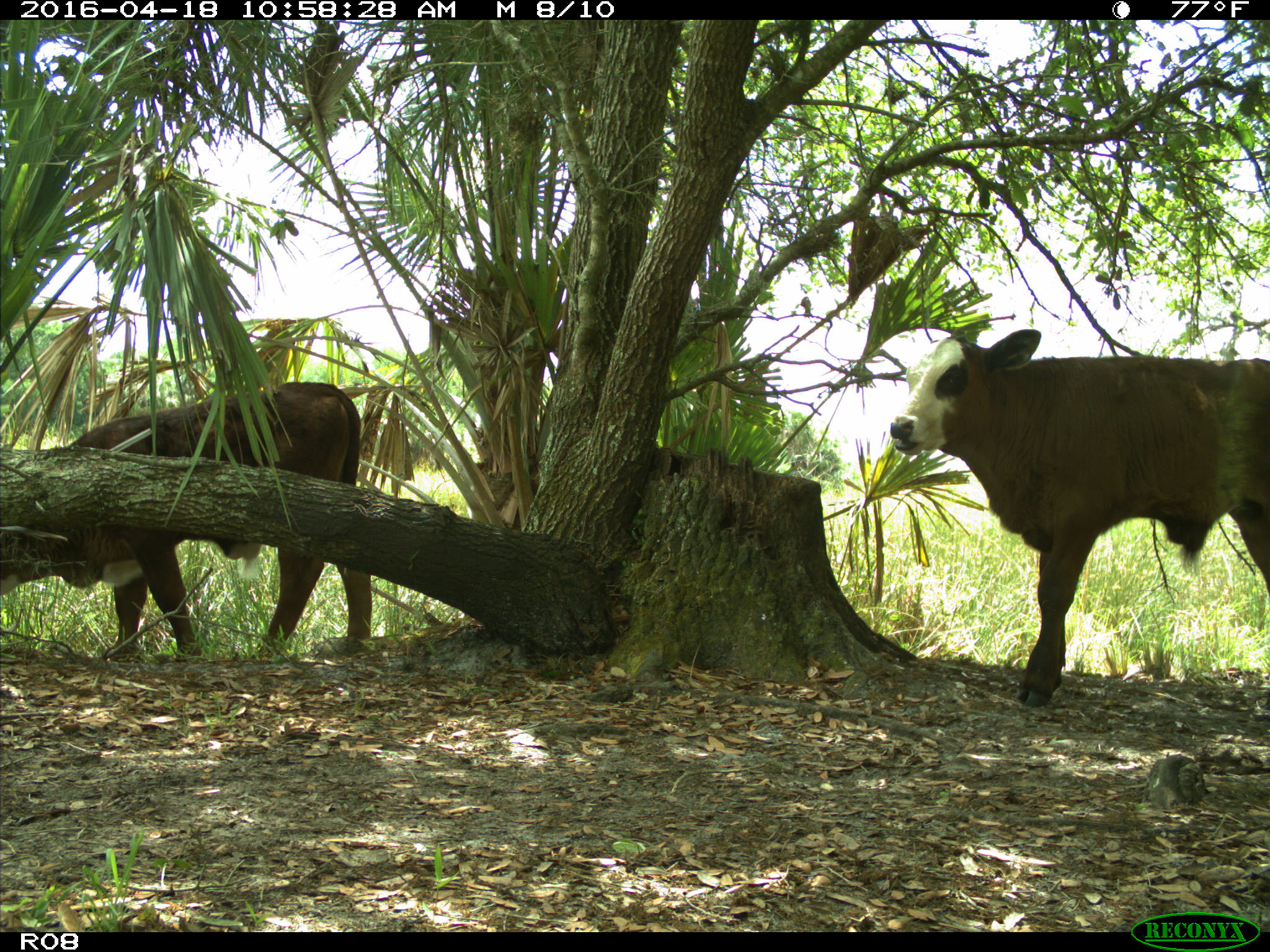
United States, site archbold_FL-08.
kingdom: Animalia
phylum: Chordata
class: Mammalia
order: Artiodactyla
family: Bovidae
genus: Bos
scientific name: Bos taurus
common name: domestic cow